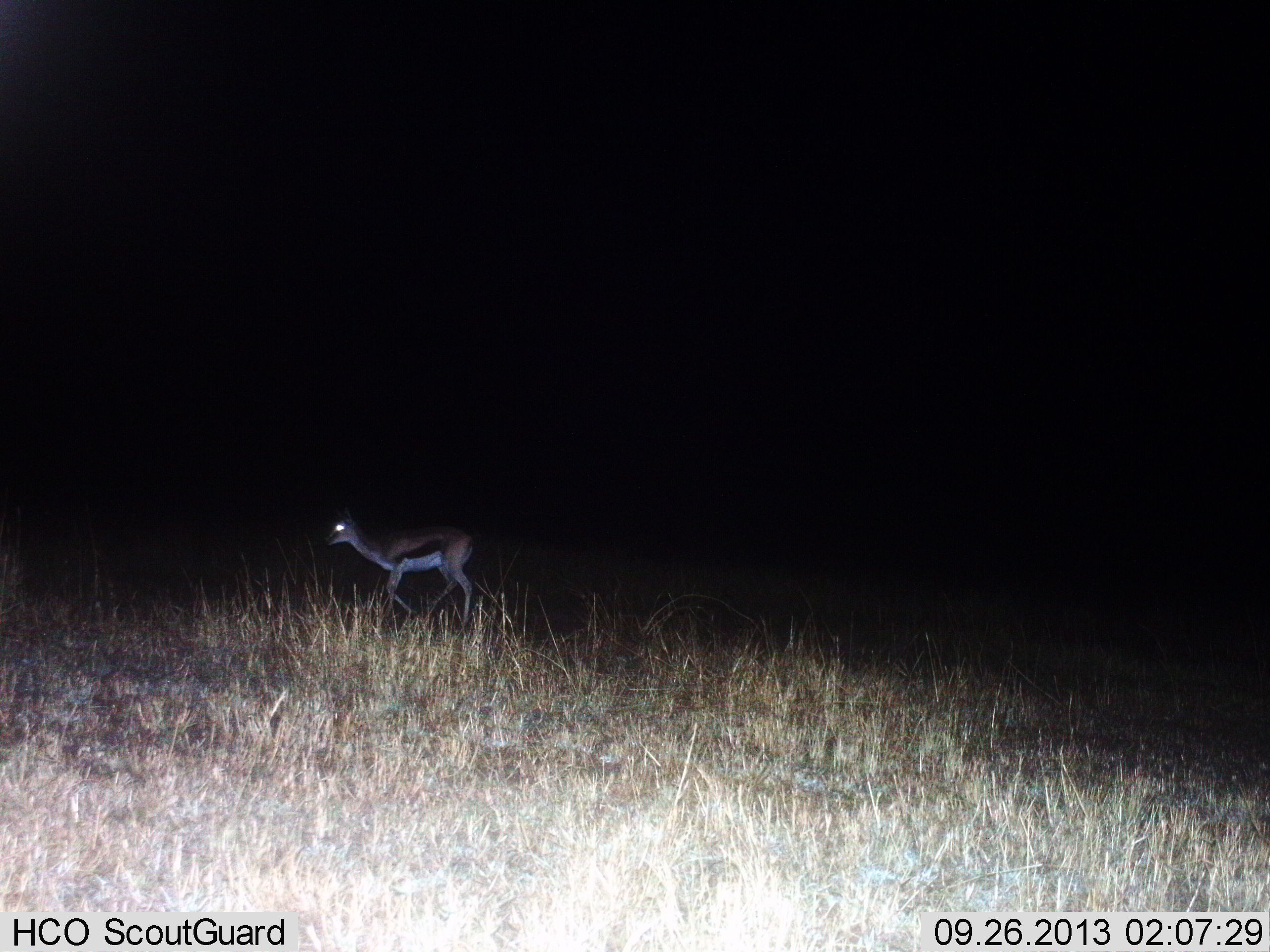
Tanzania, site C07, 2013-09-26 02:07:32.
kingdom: Animalia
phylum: Chordata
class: Mammalia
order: Artiodactyla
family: Bovidae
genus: Eudorcas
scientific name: Eudorcas thomsonii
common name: thomson's gazelle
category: gazellethomsons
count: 1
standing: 15%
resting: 0%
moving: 88%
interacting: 0%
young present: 3%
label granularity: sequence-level